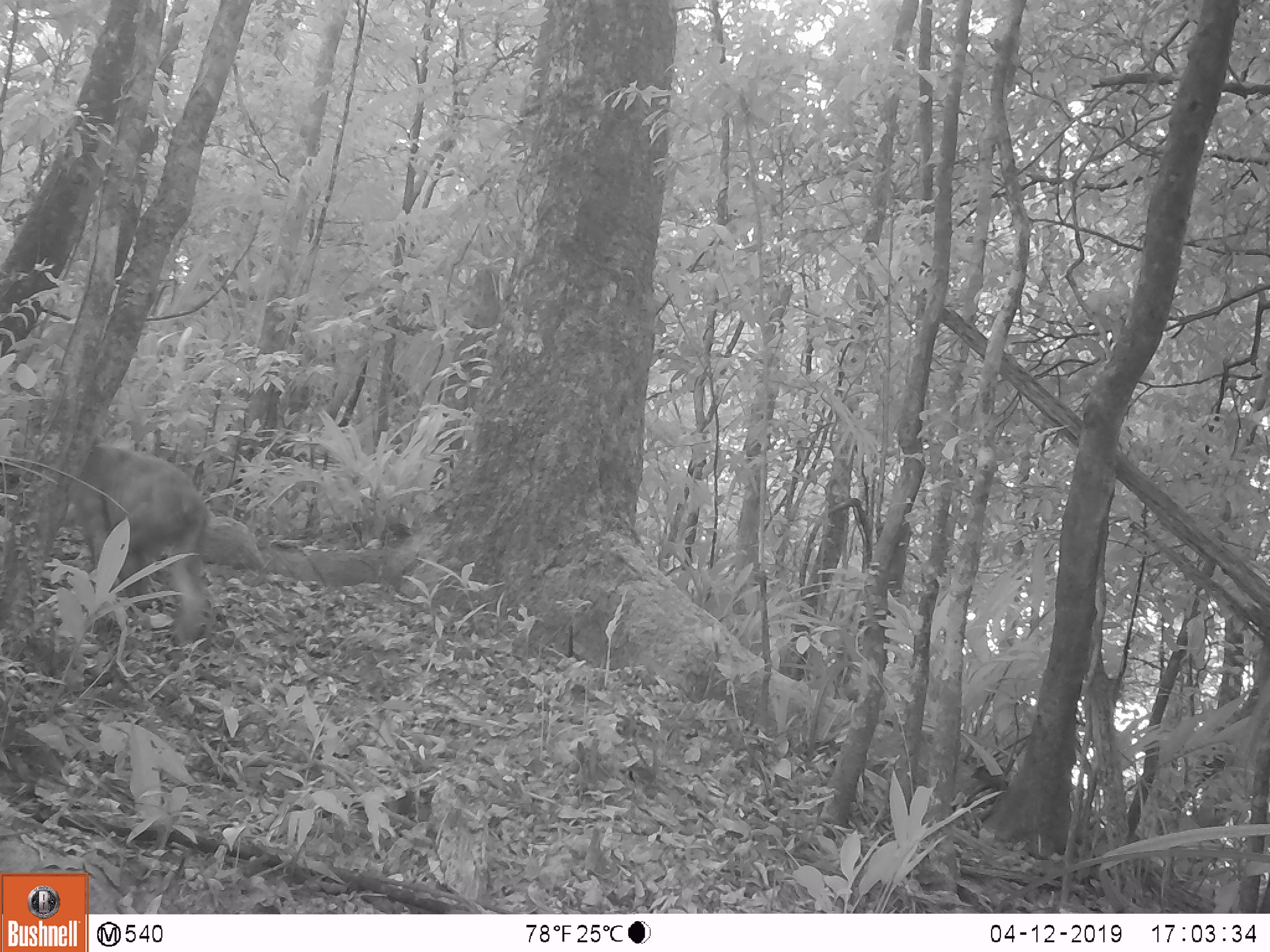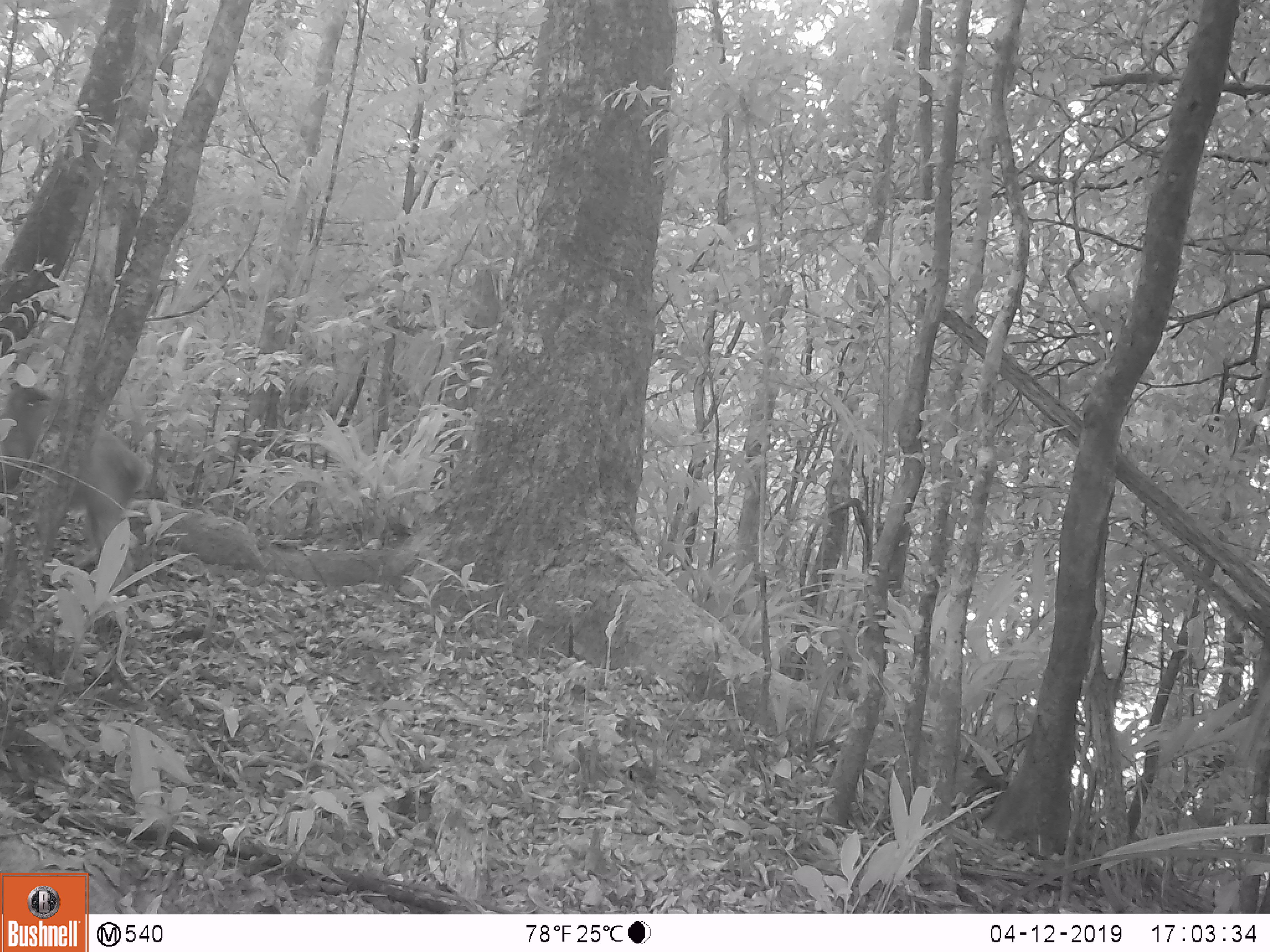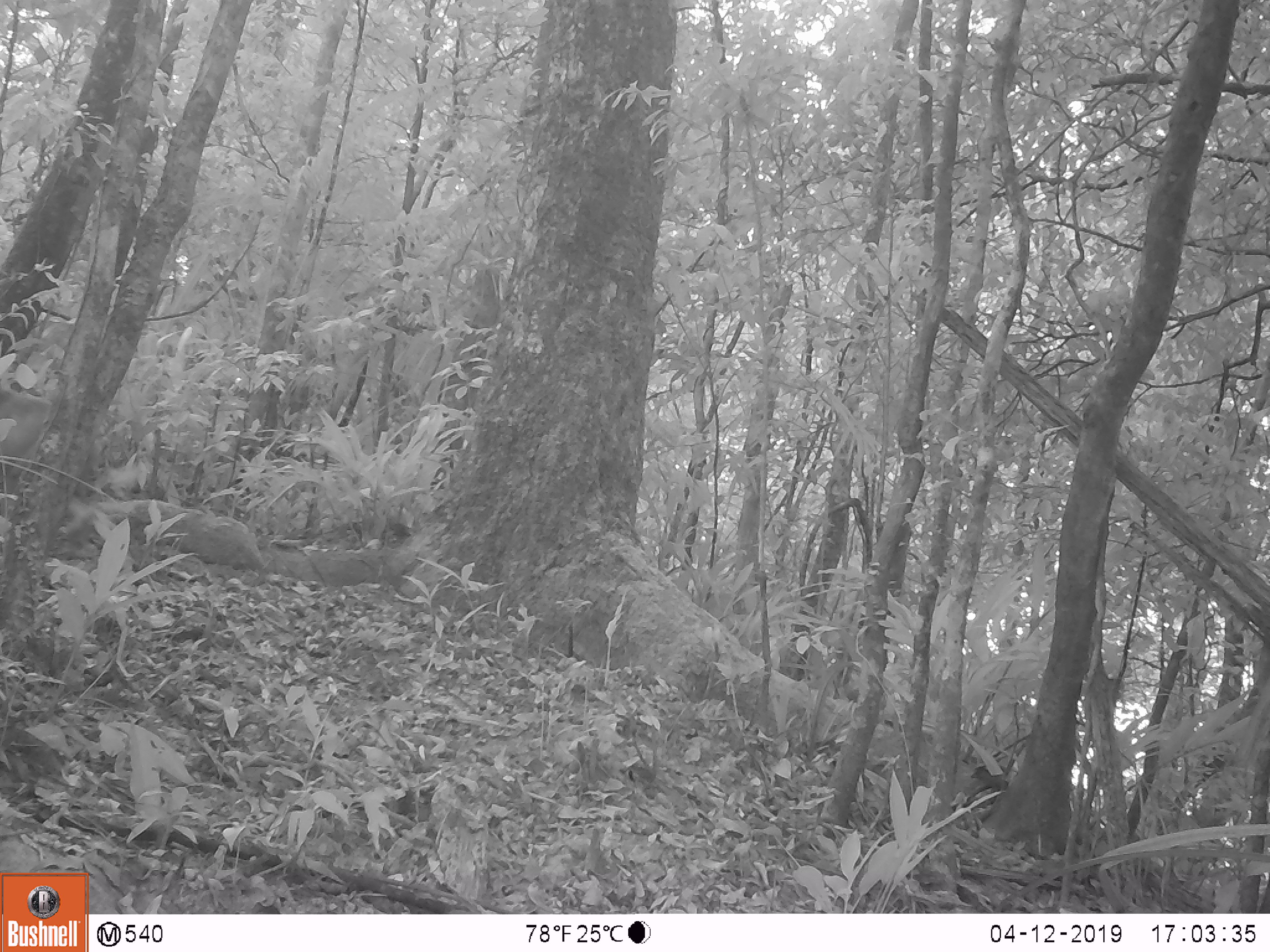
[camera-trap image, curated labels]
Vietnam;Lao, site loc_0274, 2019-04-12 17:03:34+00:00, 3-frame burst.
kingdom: Animalia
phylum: Chordata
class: Mammalia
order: Primates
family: Cercopithecidae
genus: Macaca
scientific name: Macaca arctoides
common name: stump-tailed macaque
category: stump tailed macaque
Stump tailed macaque (stump-tailed macaque) (Macaca arctoides). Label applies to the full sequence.